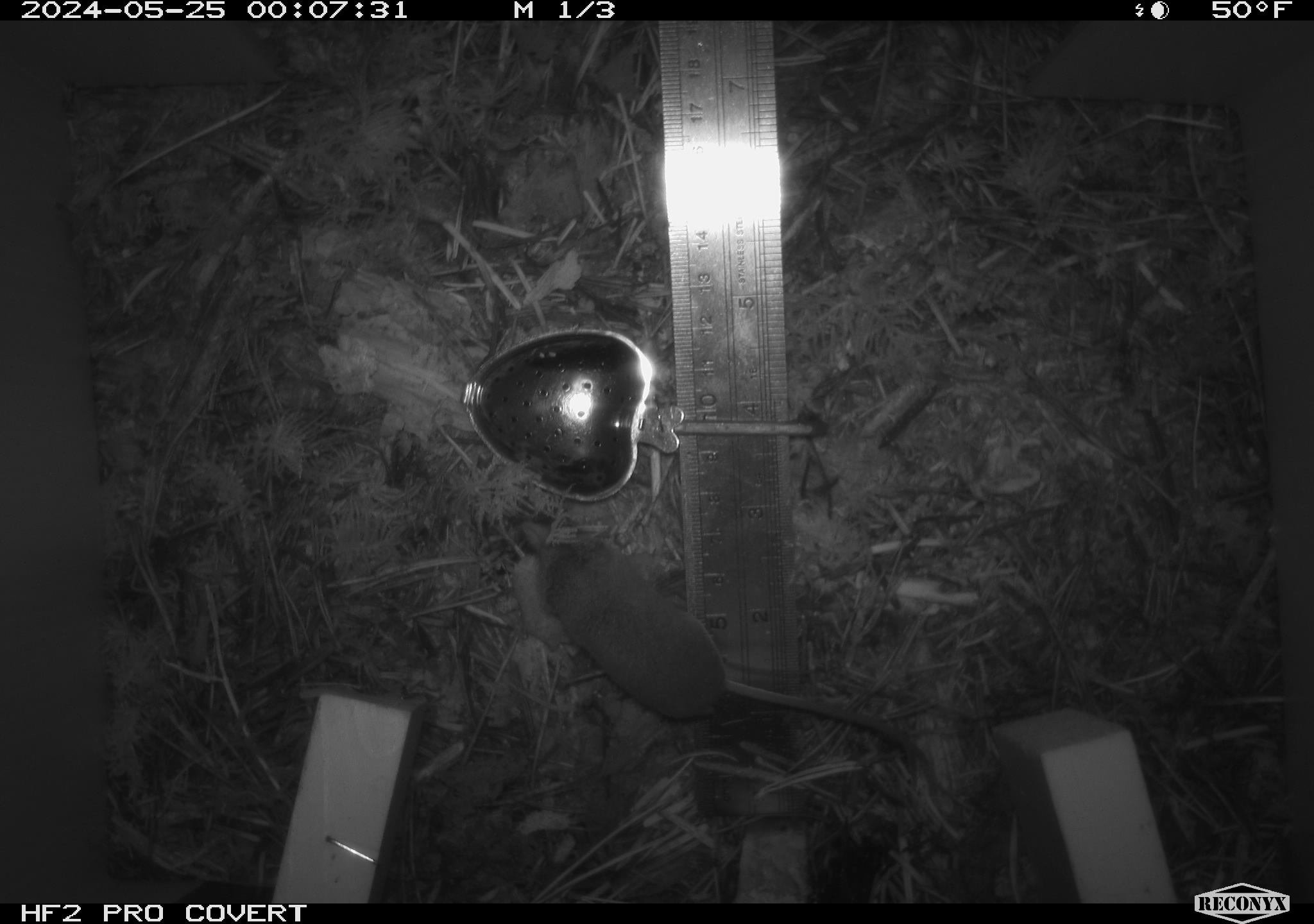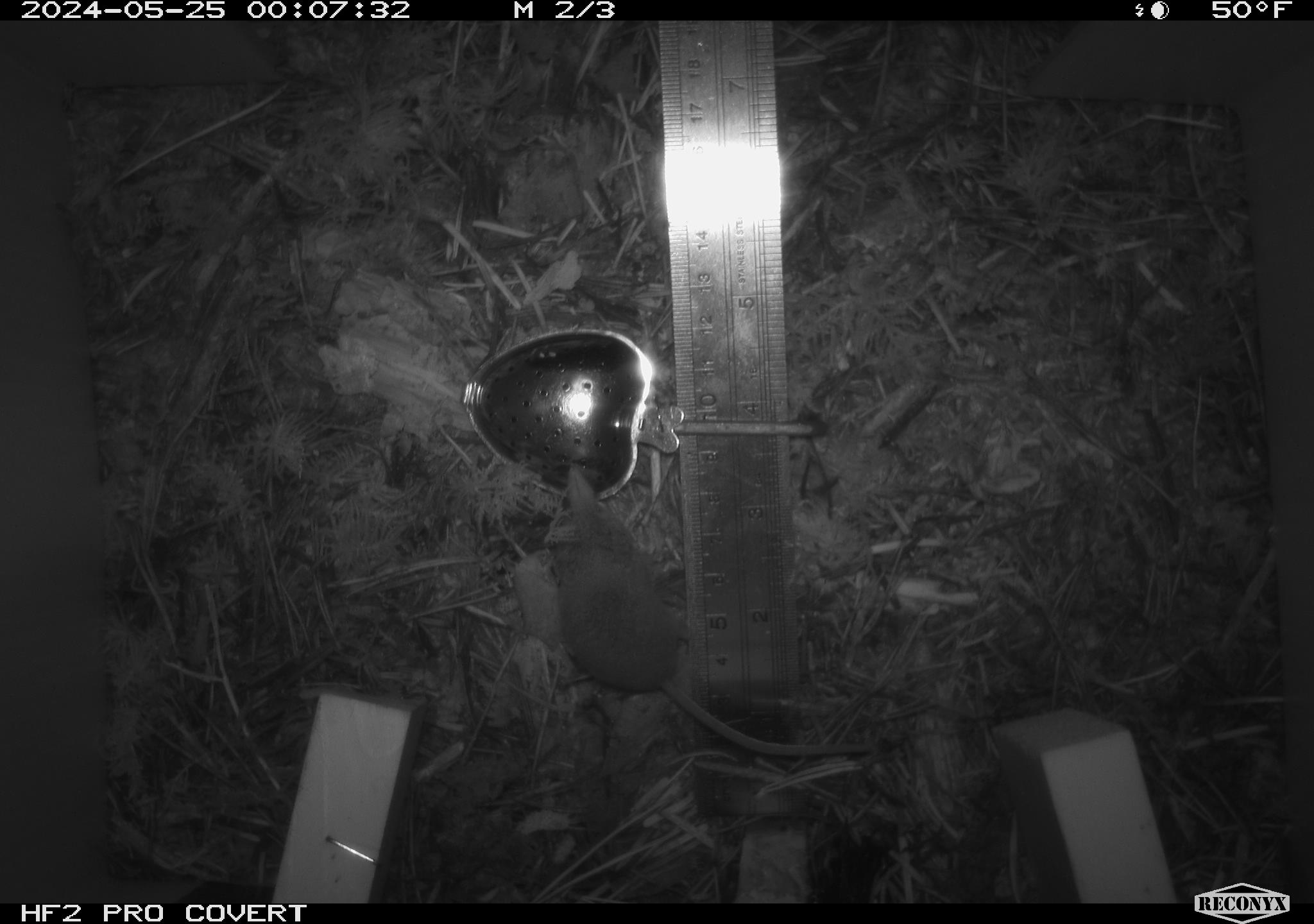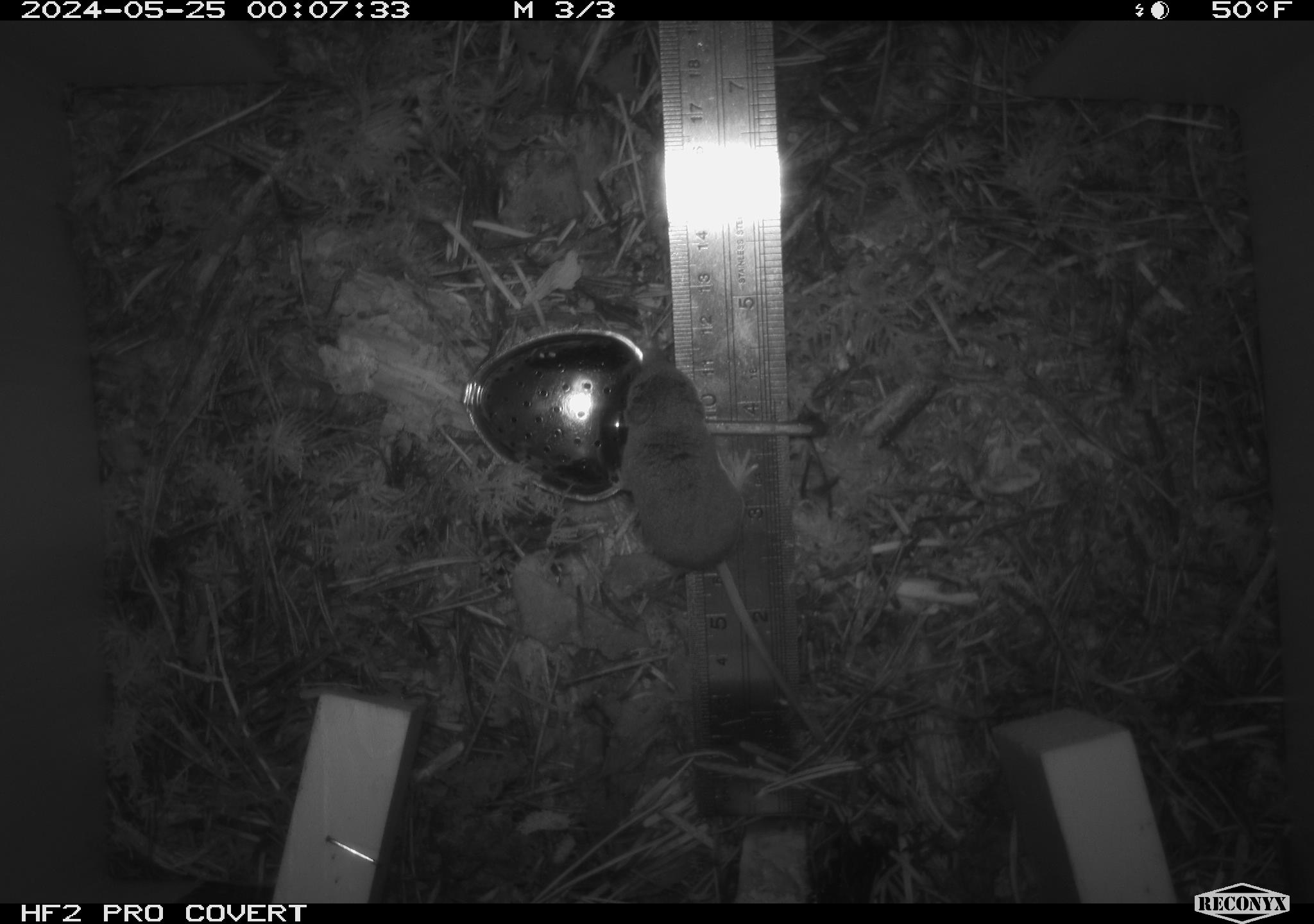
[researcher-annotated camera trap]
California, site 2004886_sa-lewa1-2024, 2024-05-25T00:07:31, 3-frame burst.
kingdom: Animalia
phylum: Chordata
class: Mammalia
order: Rodentia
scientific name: Rodentia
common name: rodent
Rodent (Rodentia).